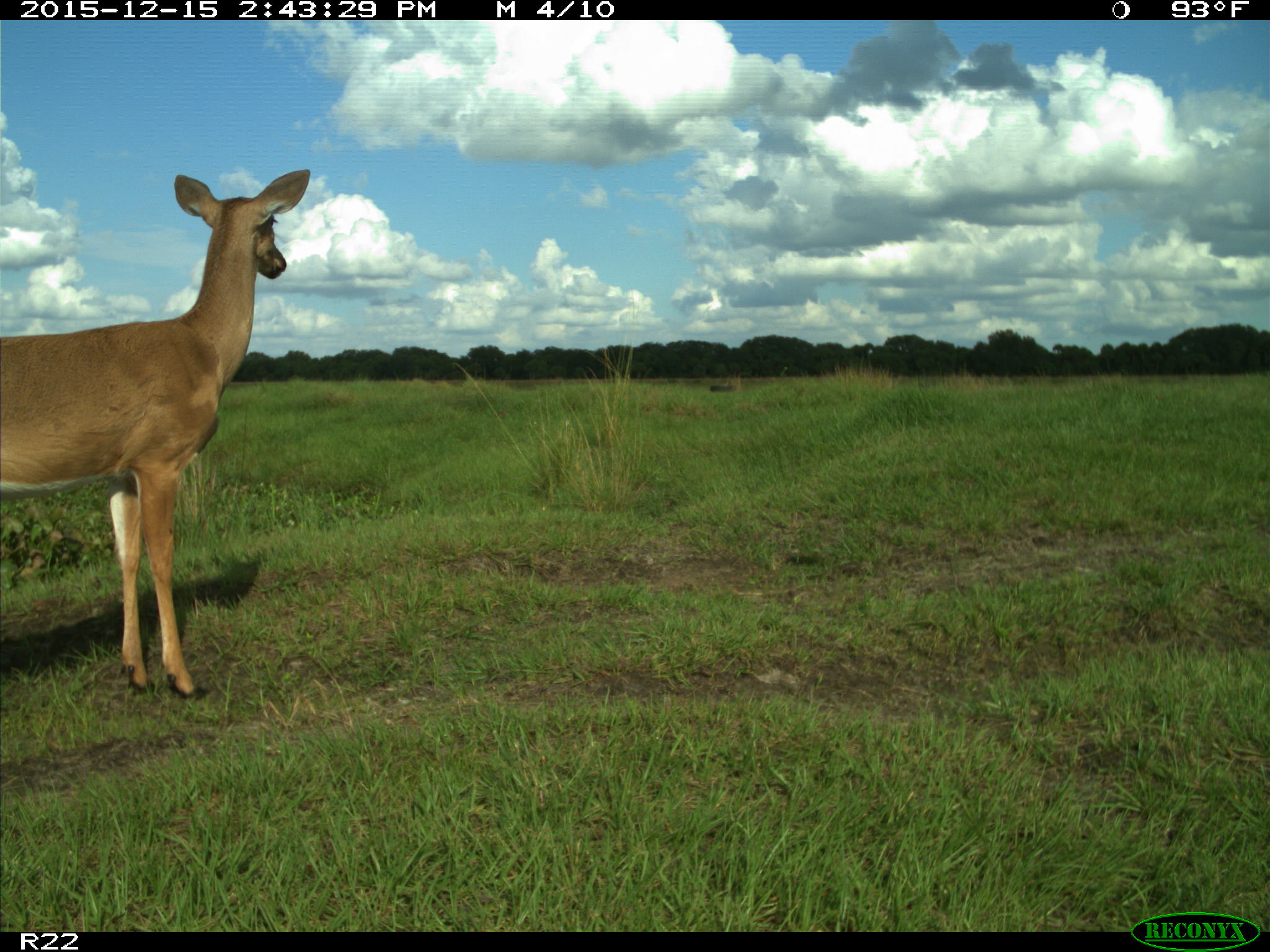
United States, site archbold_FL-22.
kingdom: Animalia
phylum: Chordata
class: Mammalia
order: Artiodactyla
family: Cervidae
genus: Odocoileus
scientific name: Odocoileus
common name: deer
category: unidentified deer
Unidentified deer (deer) (Odocoileus).